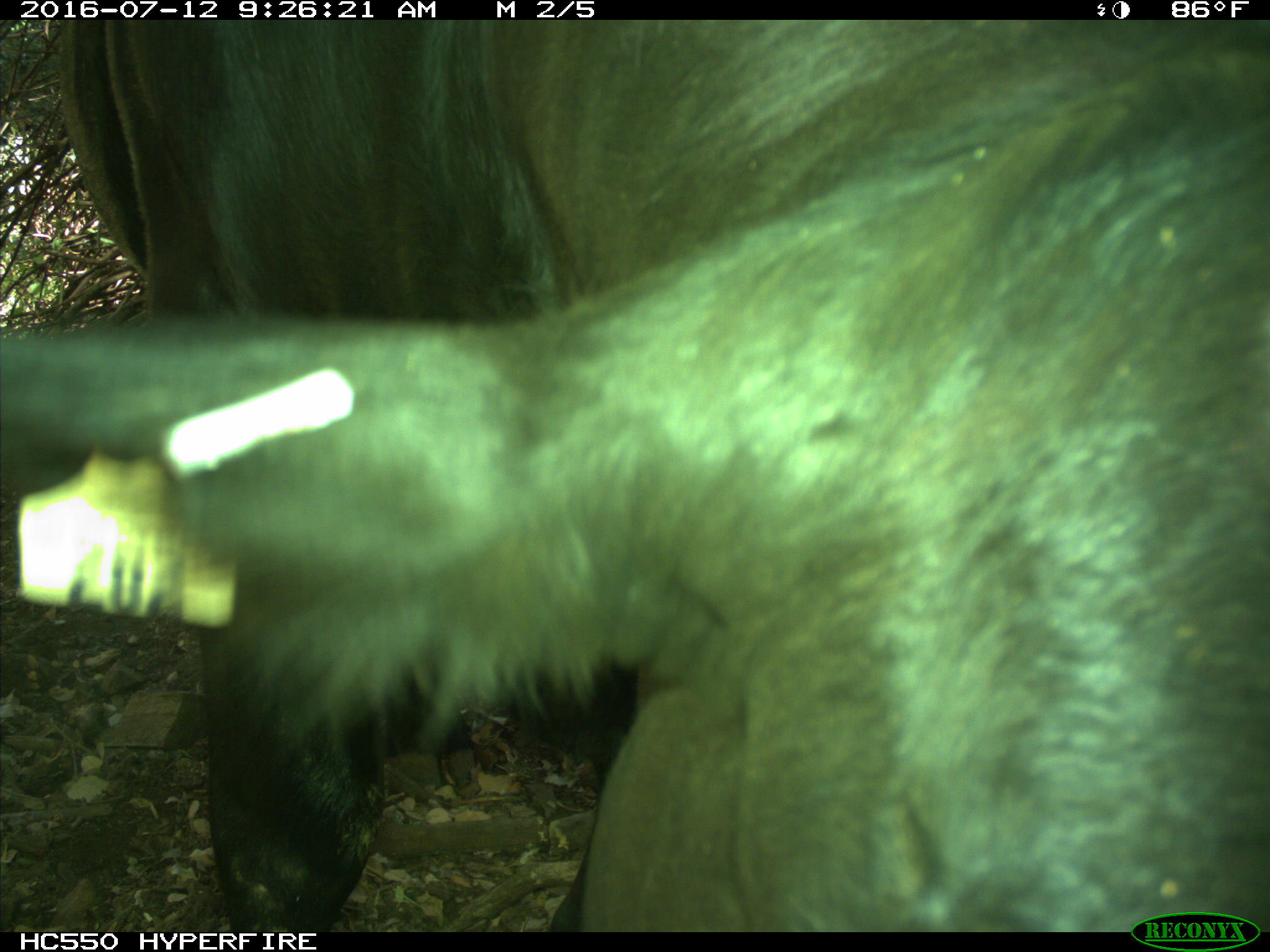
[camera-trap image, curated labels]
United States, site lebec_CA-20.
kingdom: Animalia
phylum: Chordata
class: Mammalia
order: Artiodactyla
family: Bovidae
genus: Bos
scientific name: Bos taurus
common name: domestic cow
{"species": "Bos taurus (domestic cow)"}